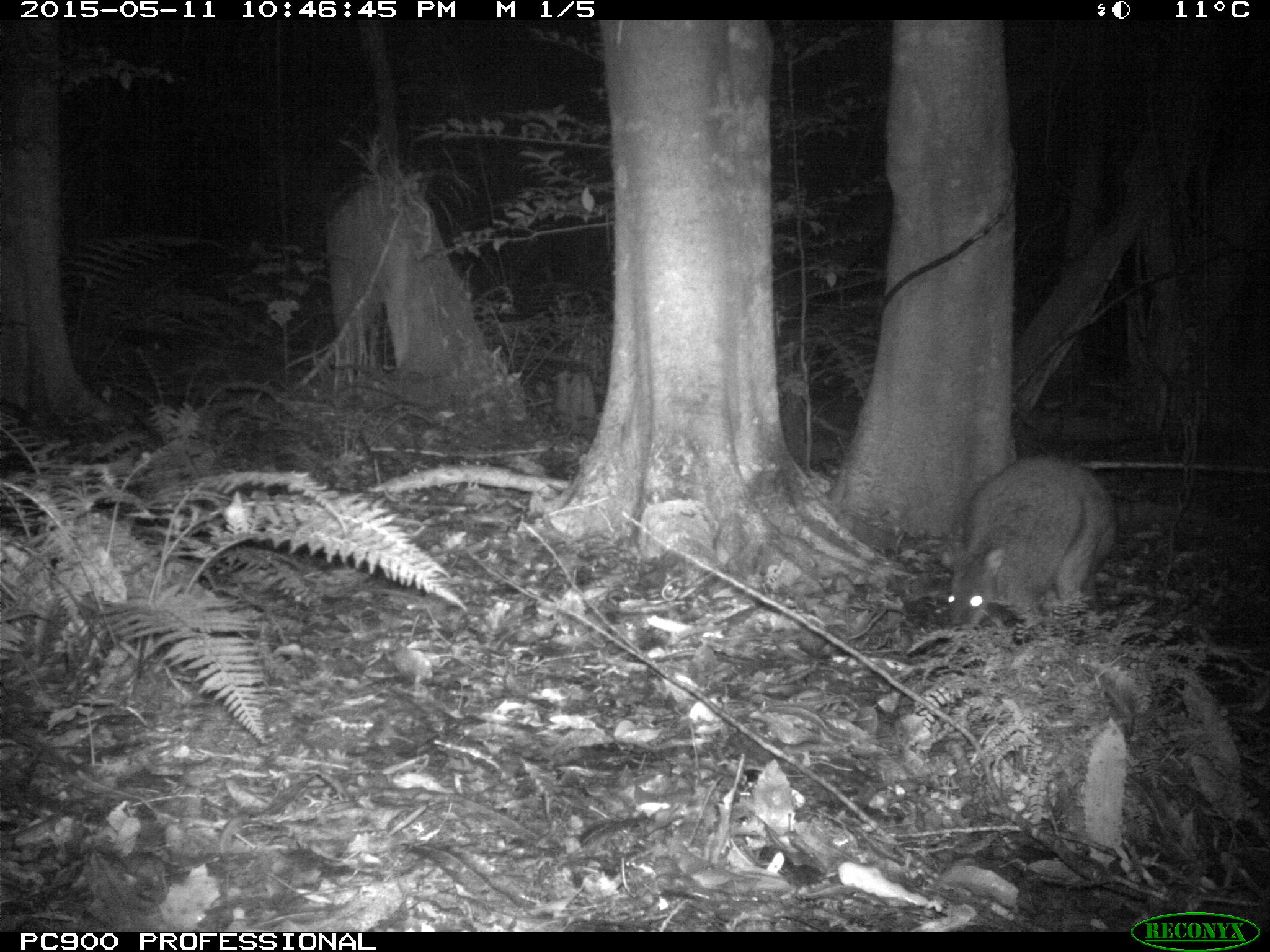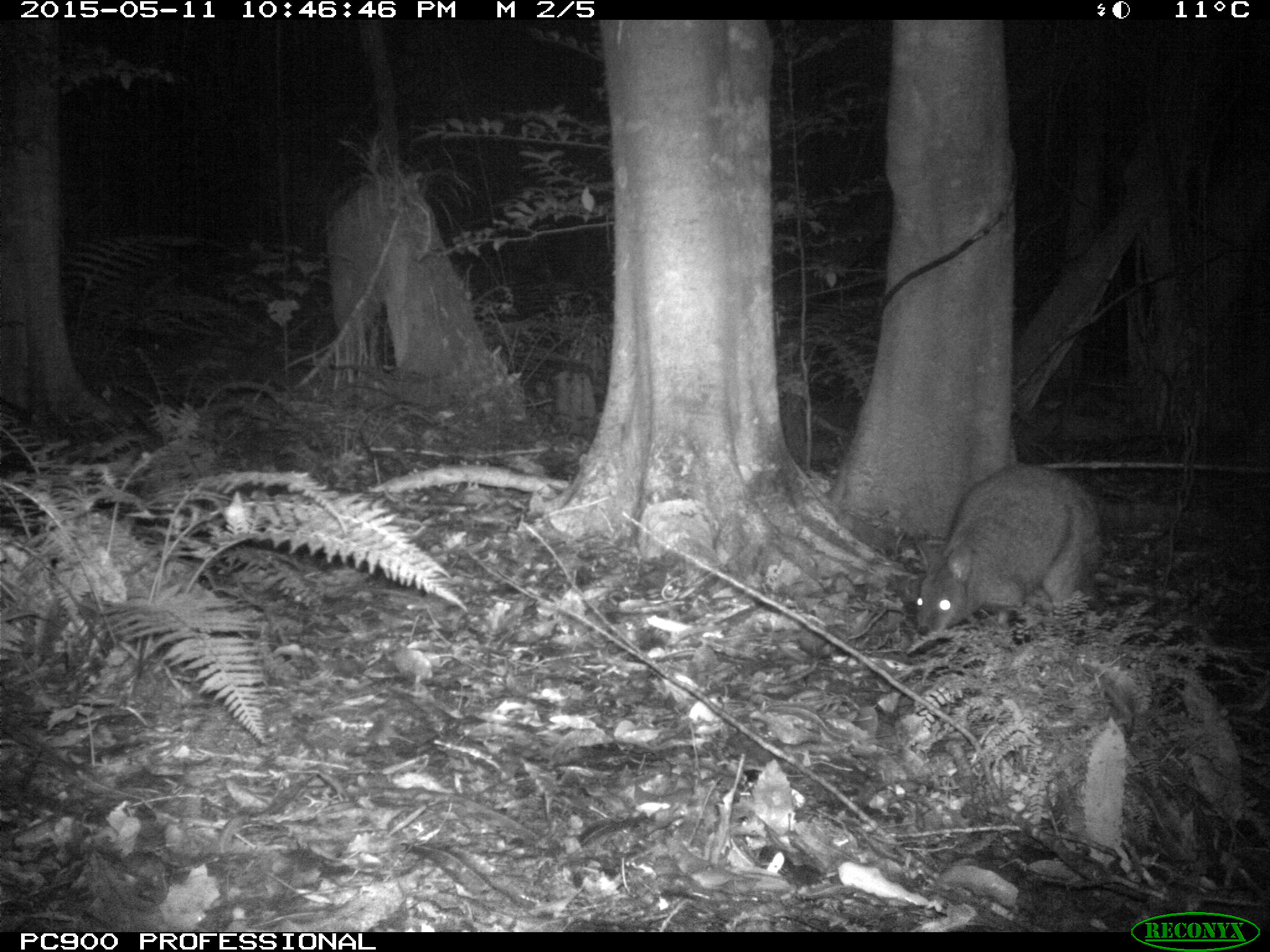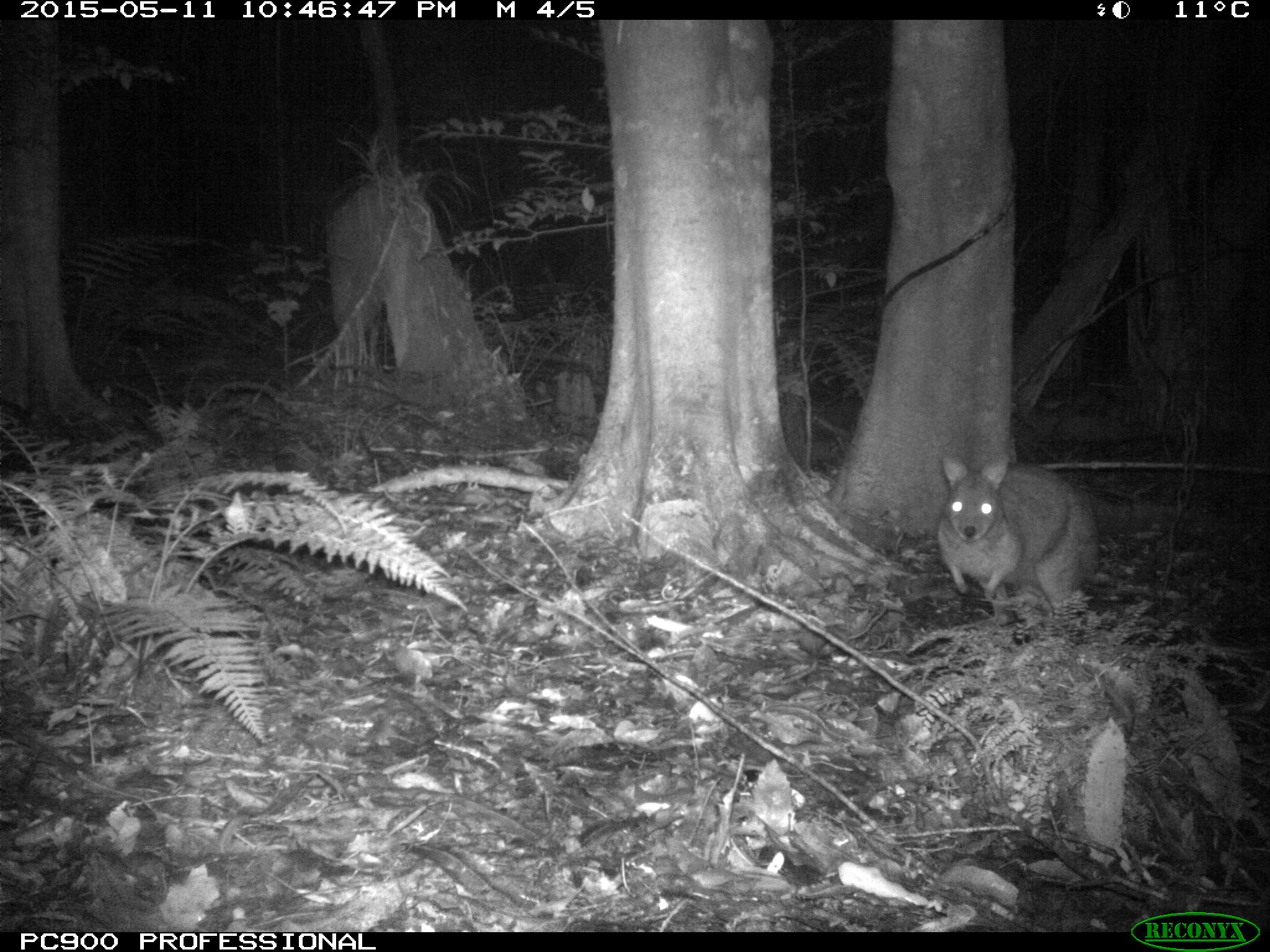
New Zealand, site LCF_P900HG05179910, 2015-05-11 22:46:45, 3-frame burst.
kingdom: Animalia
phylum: Chordata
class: Mammalia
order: Diprotodontia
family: Macropodidae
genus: Notamacropus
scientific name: Notamacropus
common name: wallaby